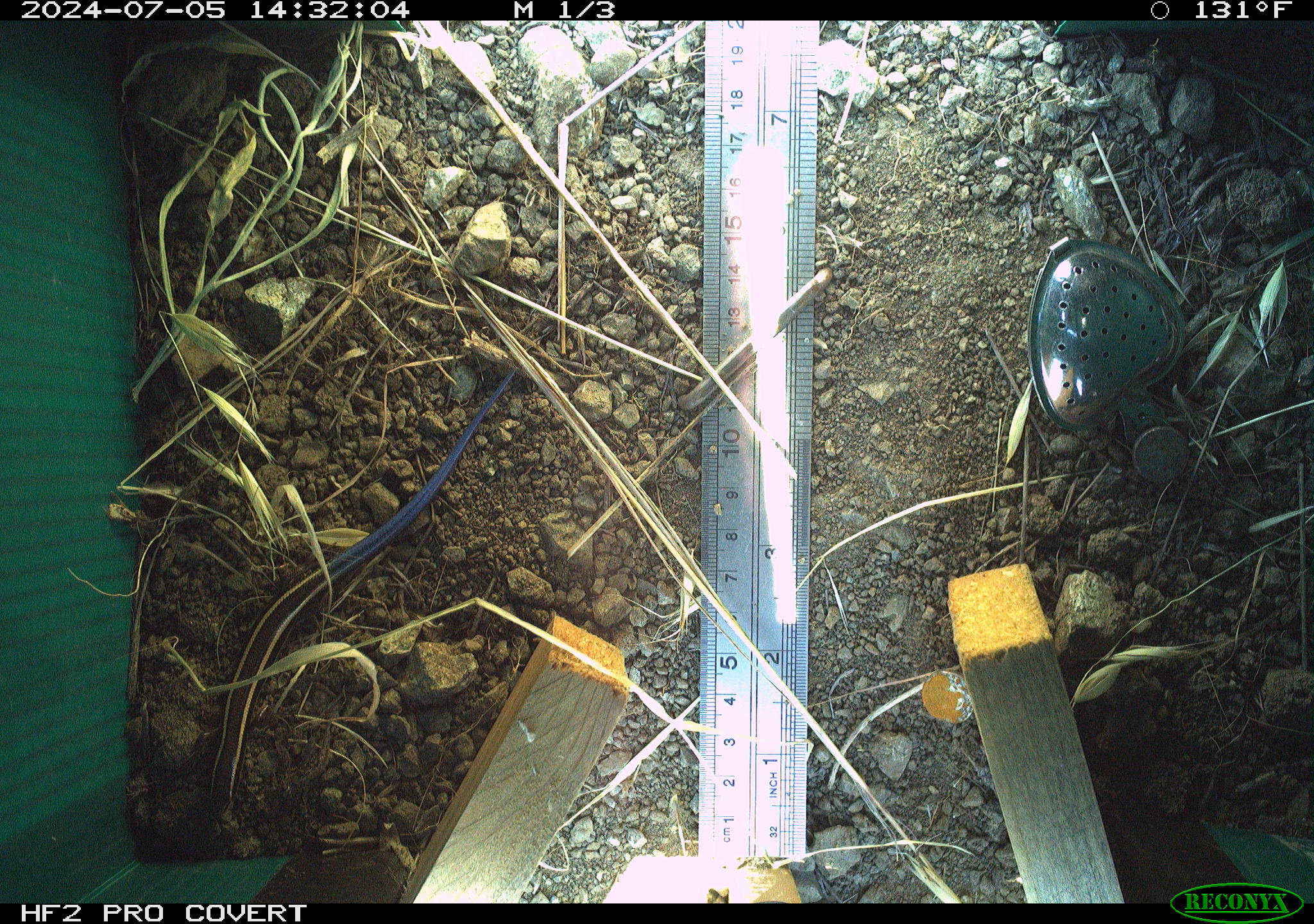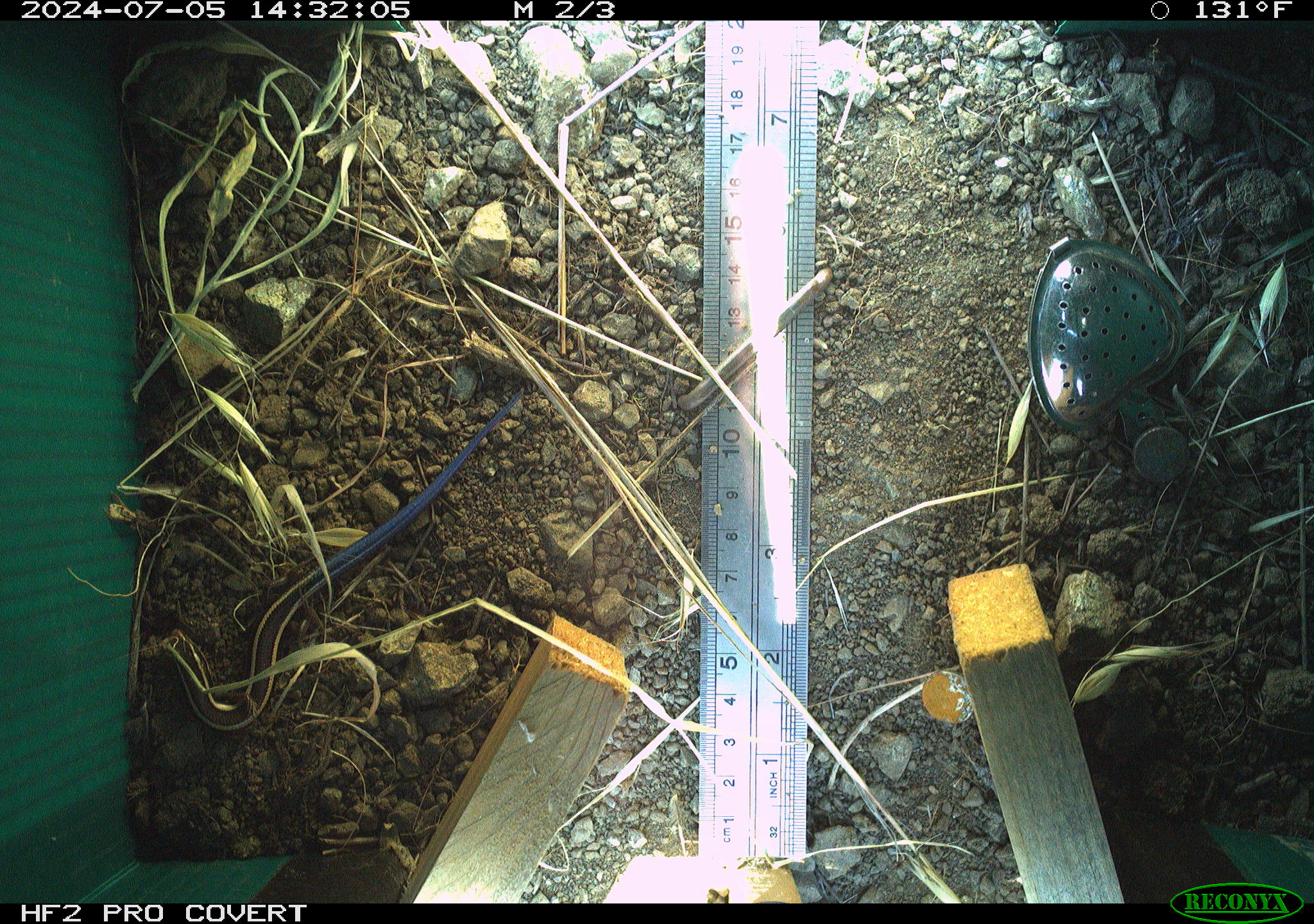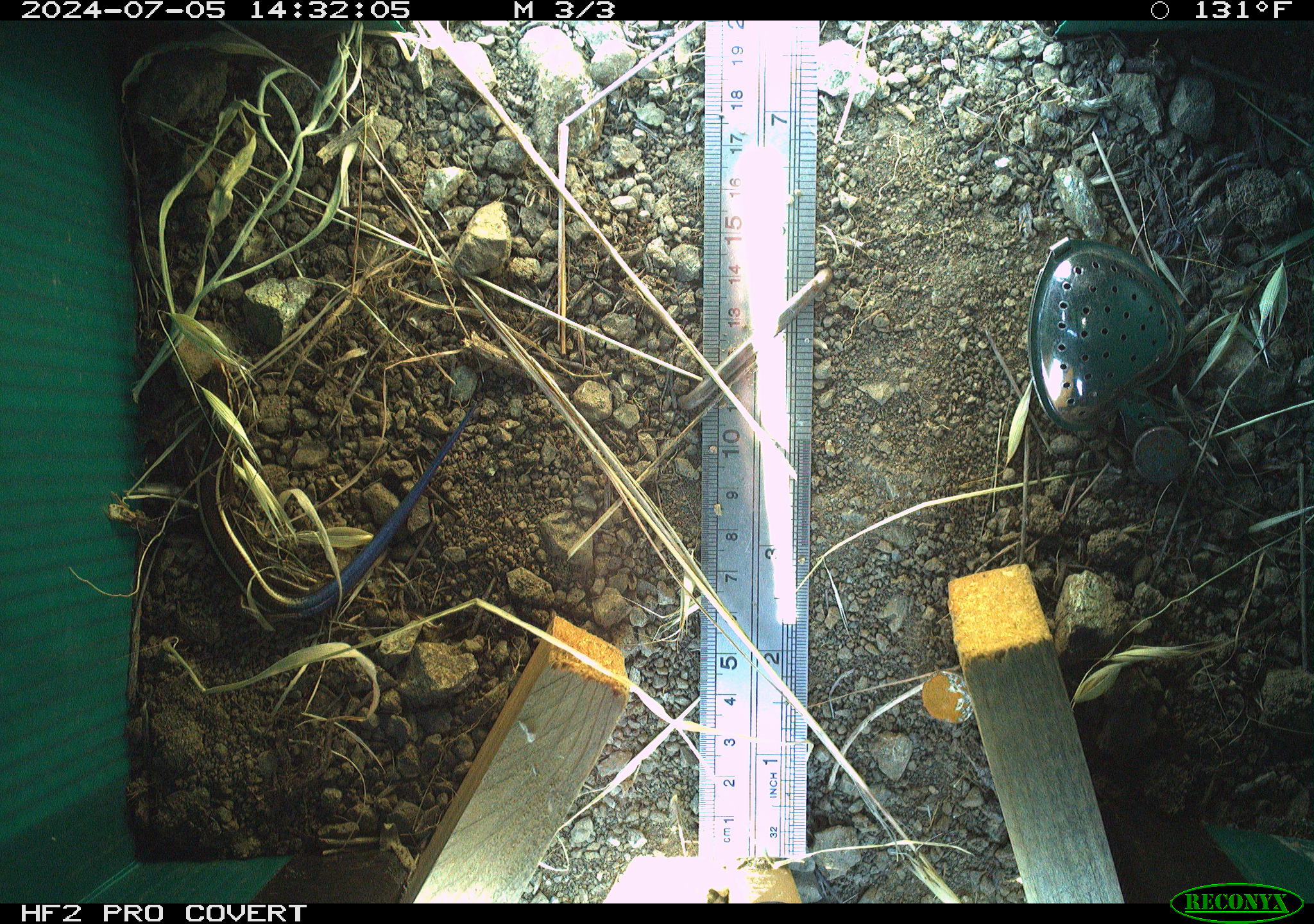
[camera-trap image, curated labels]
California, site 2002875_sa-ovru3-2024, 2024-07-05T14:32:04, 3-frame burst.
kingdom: Animalia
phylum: Chordata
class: Reptilia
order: Squamata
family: Scincidae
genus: Plestiodon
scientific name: Plestiodon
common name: blue-tailed skinks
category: plestiodon species